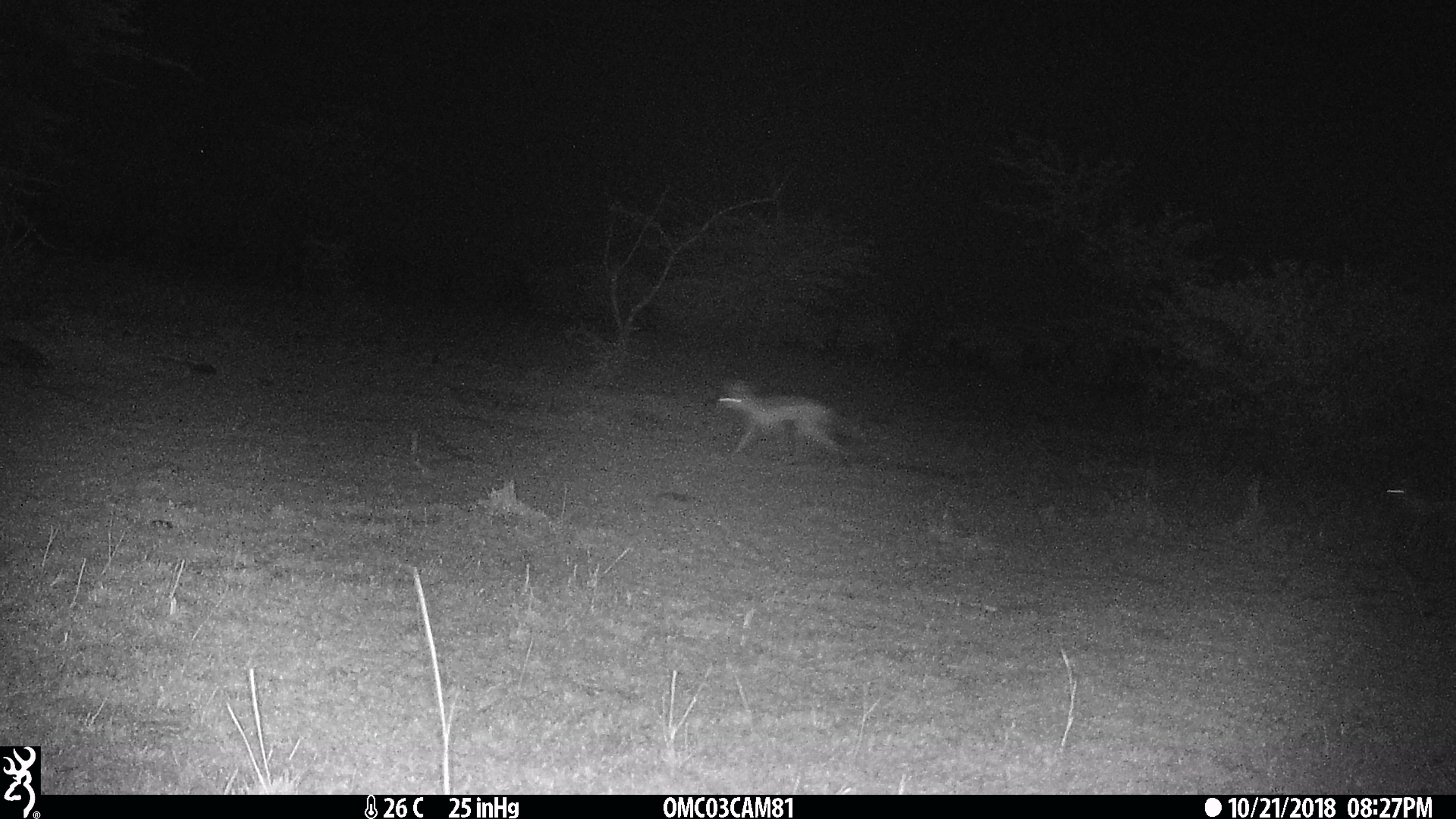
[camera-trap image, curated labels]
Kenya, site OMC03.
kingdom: Animalia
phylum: Chordata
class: Mammalia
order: Carnivora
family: Canidae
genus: Lupulella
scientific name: Lupulella mesomelas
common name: black-backed jackal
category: jackal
Jackal (black-backed jackal) (Lupulella mesomelas).